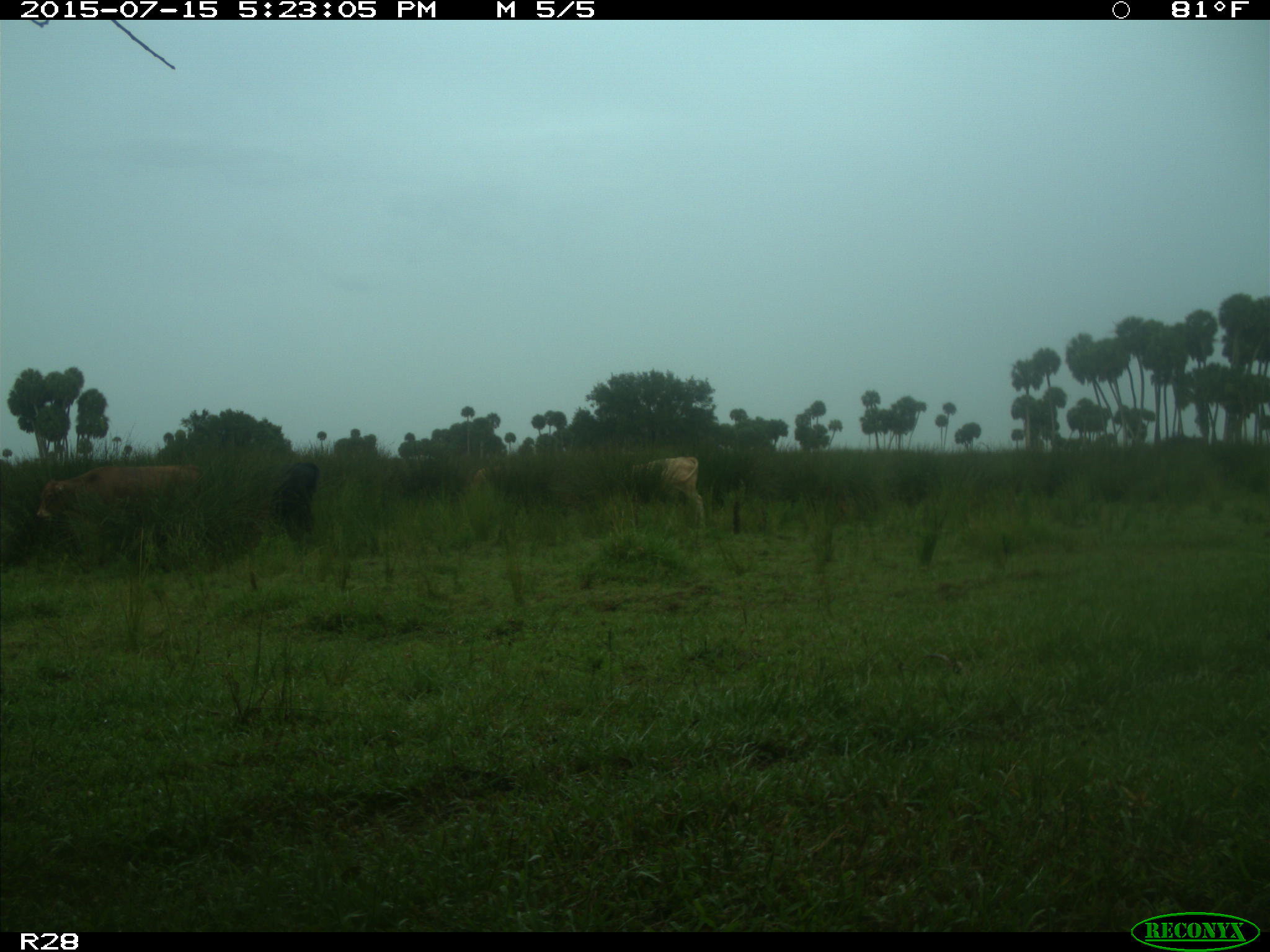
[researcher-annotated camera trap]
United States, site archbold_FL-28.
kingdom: Animalia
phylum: Chordata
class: Mammalia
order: Artiodactyla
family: Bovidae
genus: Bos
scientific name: Bos taurus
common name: domestic cow